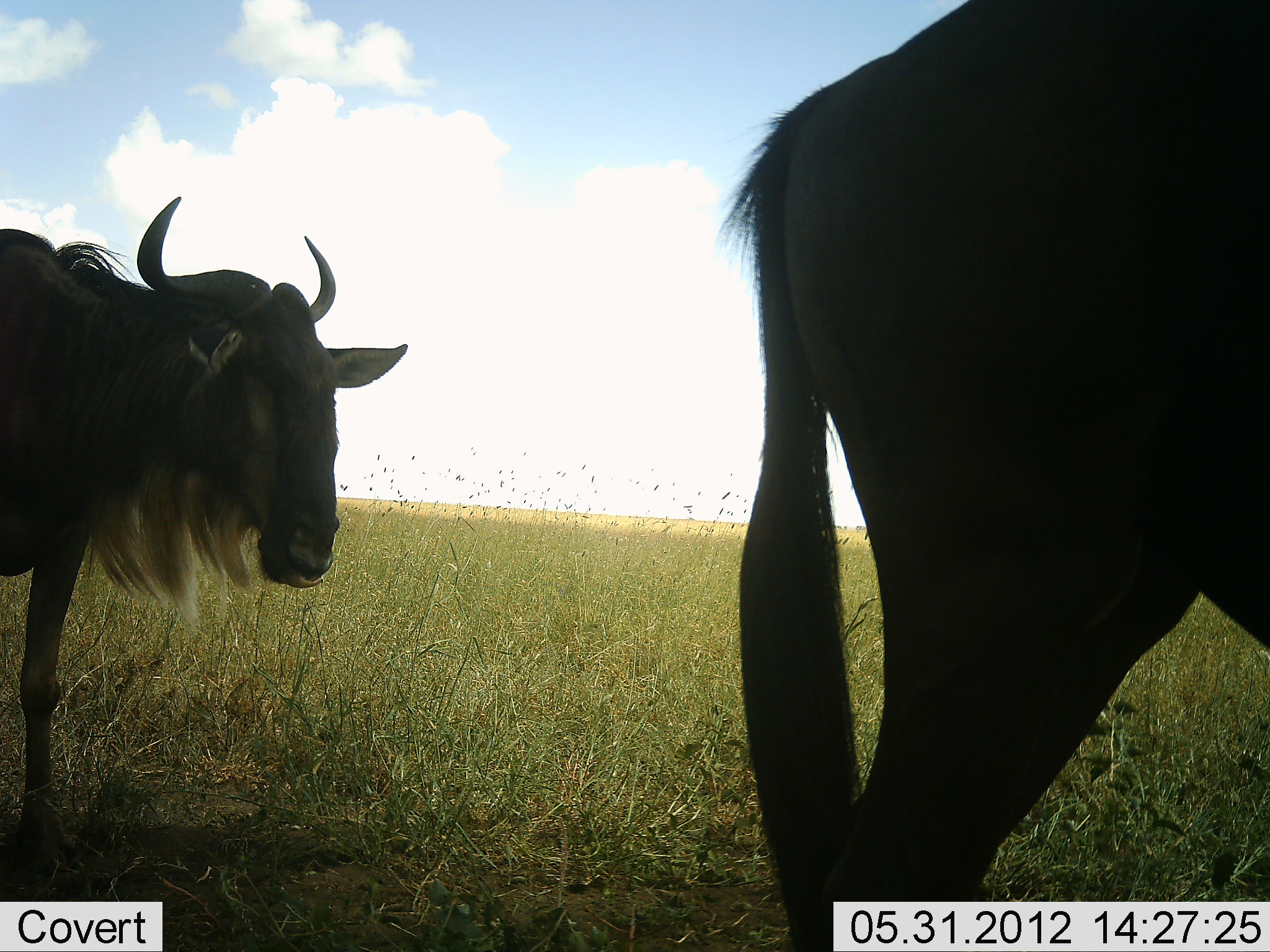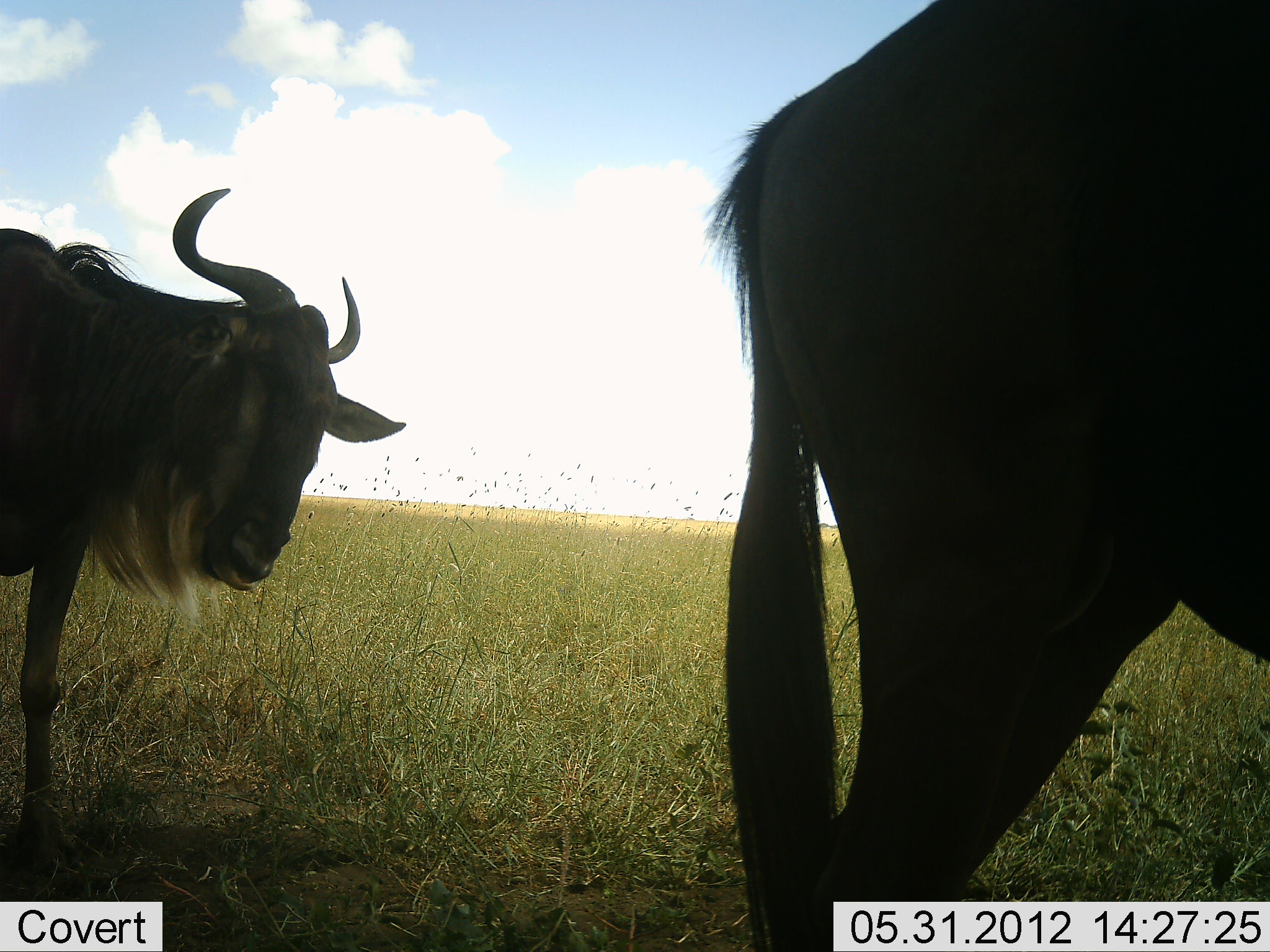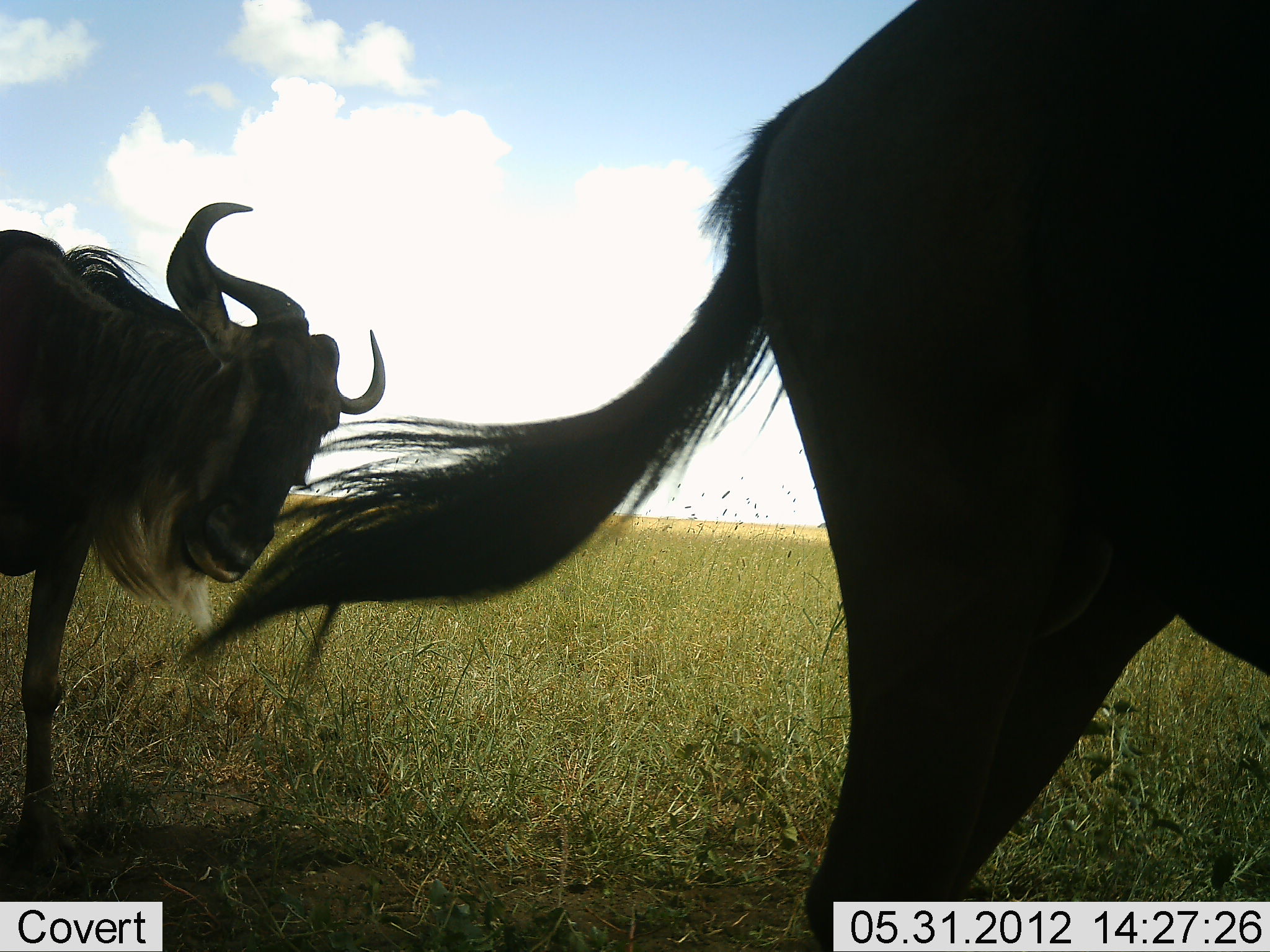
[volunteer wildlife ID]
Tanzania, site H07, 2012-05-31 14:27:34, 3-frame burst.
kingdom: Animalia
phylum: Chordata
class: Mammalia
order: Artiodactyla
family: Bovidae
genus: Connochaetes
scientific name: Connochaetes taurinus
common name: blue wildebeest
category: wildebeest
Wildebeest (blue wildebeest) (Connochaetes taurinus), count 2. Behavior (volunteer vote fractions): standing 80%, resting 0%, moving 20%, interacting 0%. Young present (vote fraction): 0%. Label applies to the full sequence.